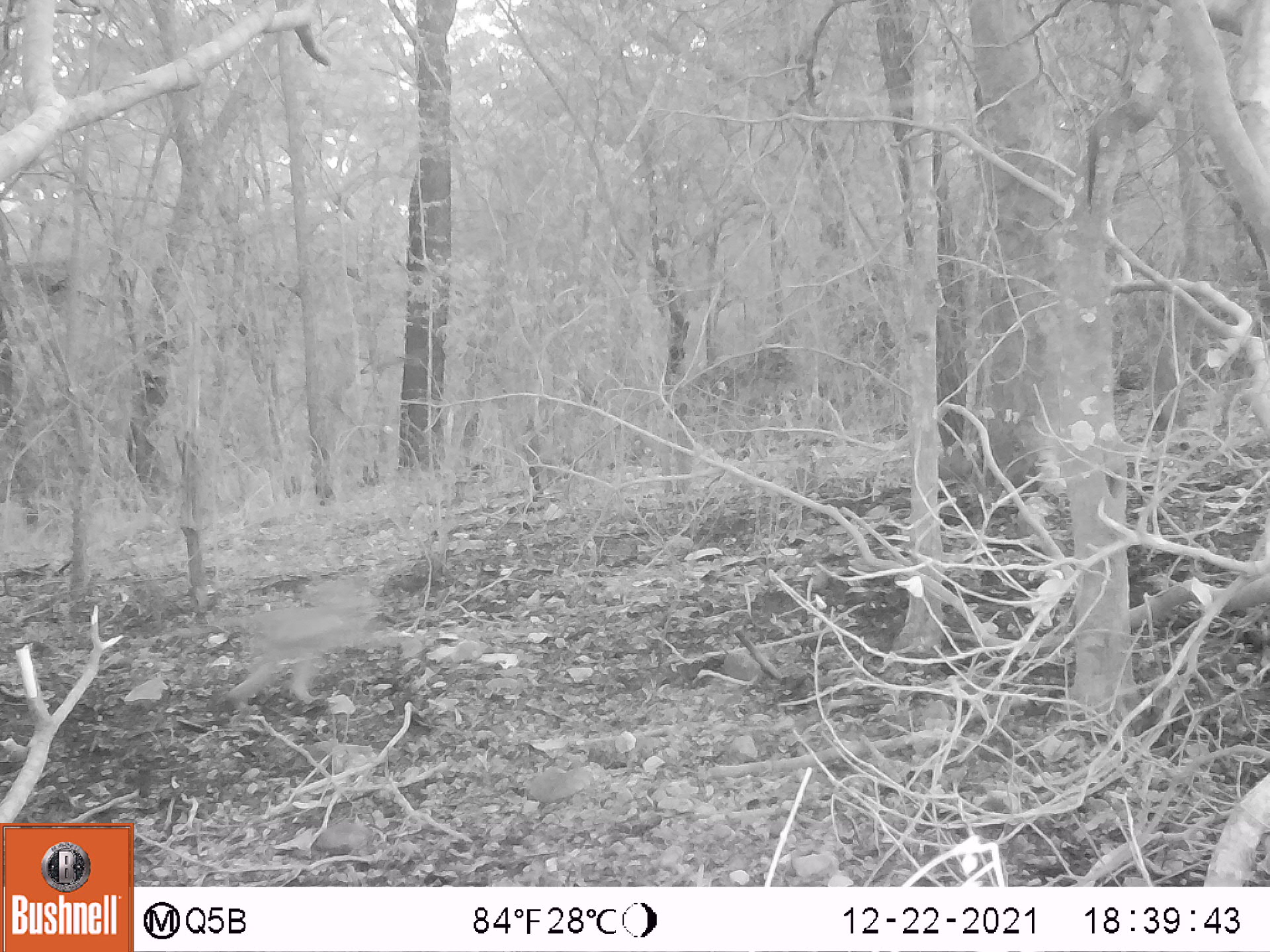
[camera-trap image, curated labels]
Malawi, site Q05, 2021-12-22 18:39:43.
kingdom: Animalia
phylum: Chordata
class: Mammalia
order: Primates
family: Cercopithecidae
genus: Papio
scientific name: Papio cynocephalus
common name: yellow baboon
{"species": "yellow baboon (Papio cynocephalus)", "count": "1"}